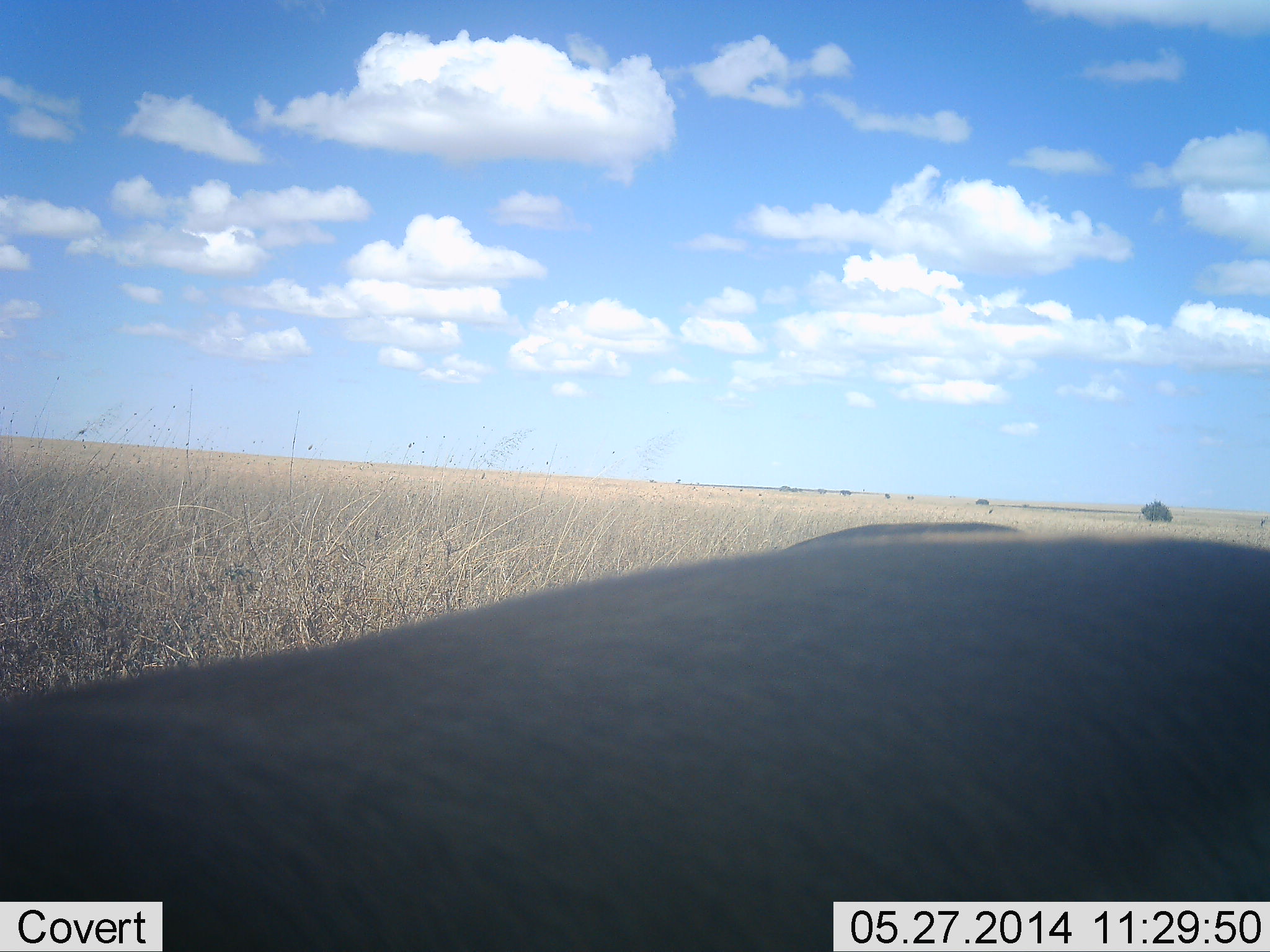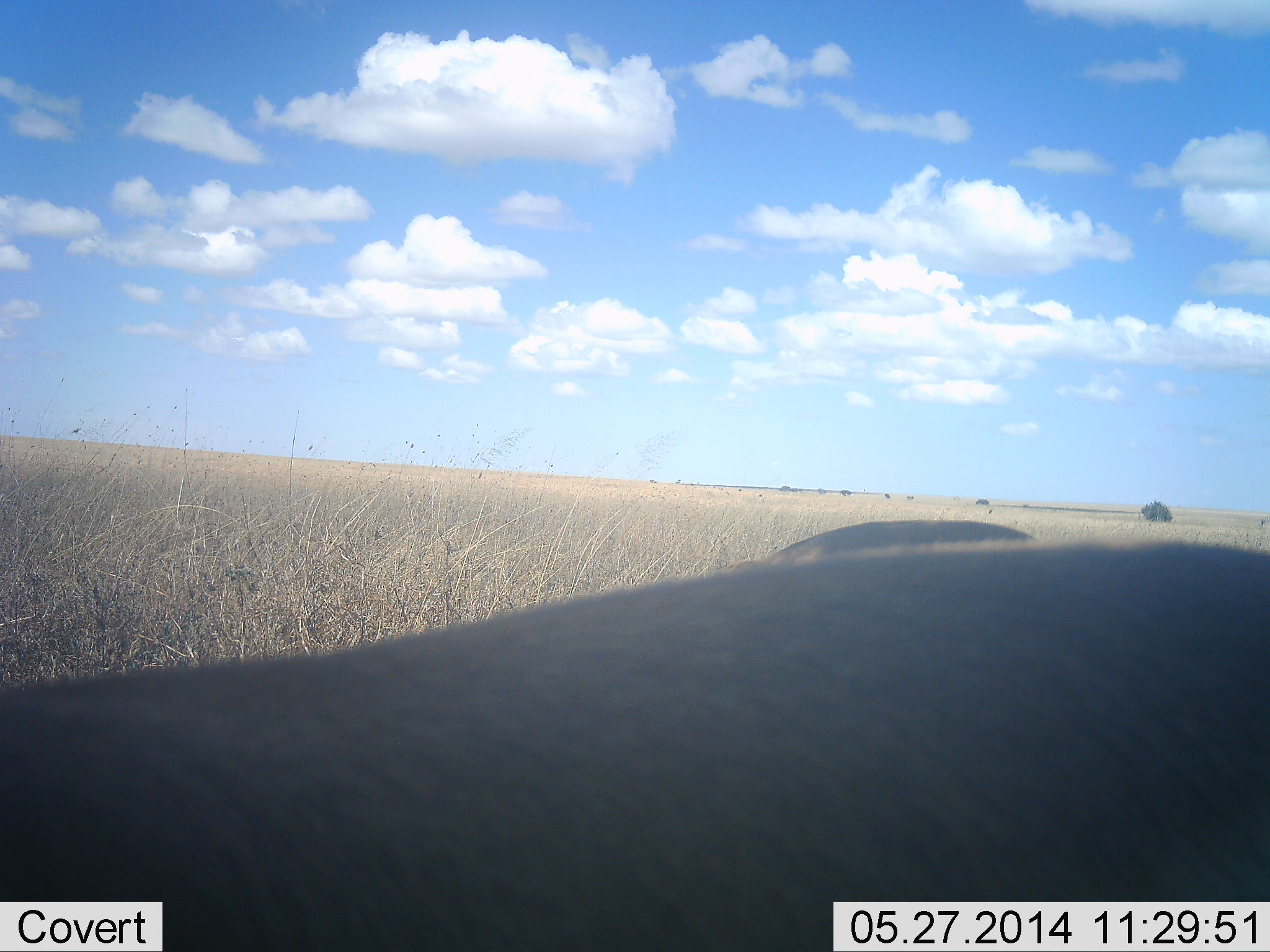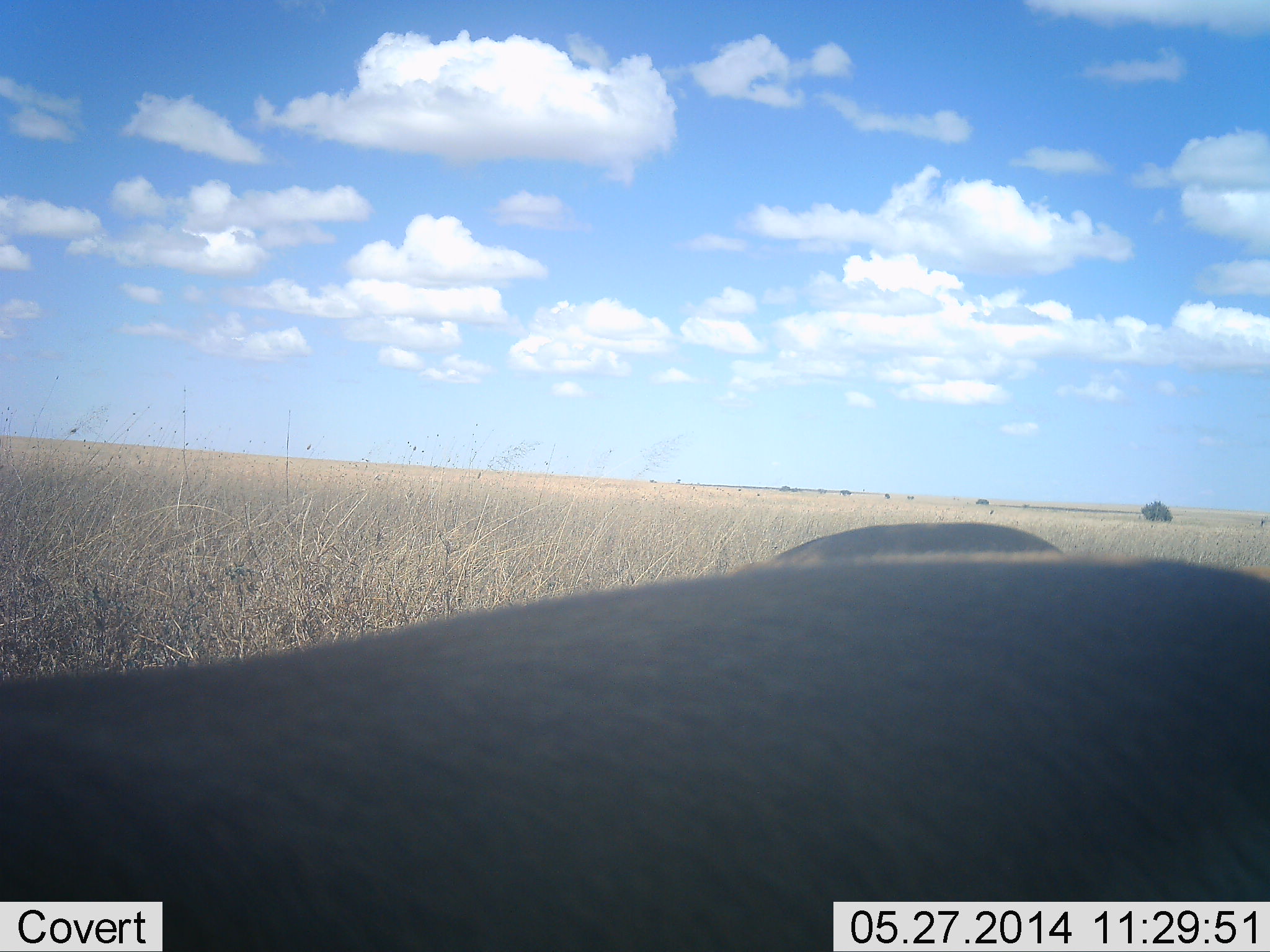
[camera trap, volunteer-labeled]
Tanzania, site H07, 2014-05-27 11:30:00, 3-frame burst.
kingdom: Animalia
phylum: Chordata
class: Mammalia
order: Artiodactyla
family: Bovidae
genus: Eudorcas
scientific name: Eudorcas thomsonii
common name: thomson's gazelle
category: gazellethomsons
Gazellethomsons (thomson's gazelle) (Eudorcas thomsonii), count 2. Behavior (volunteer vote fractions): standing 67%, resting 0%, moving 0%, interacting 0%. Young present (vote fraction): 0%. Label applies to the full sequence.